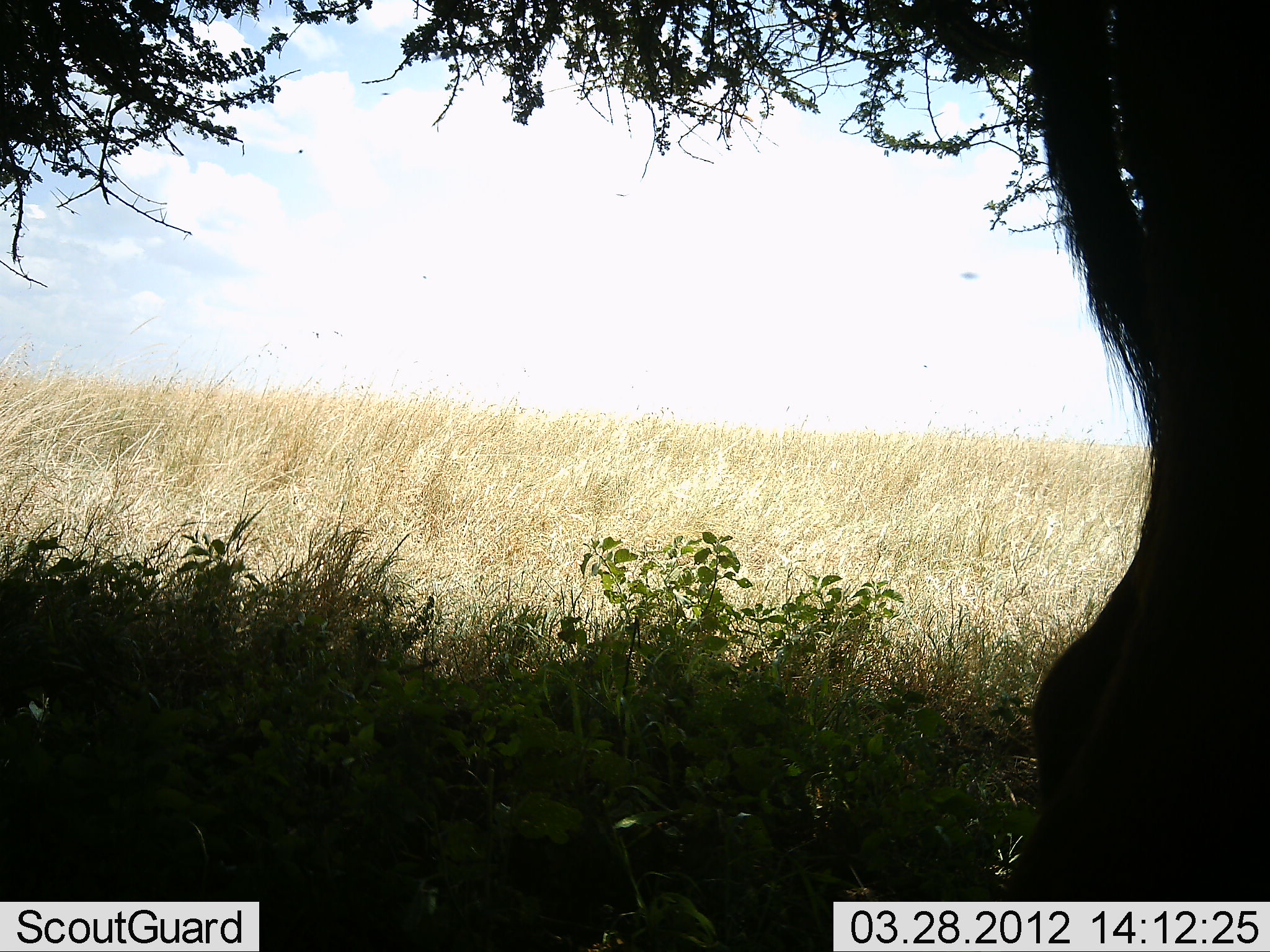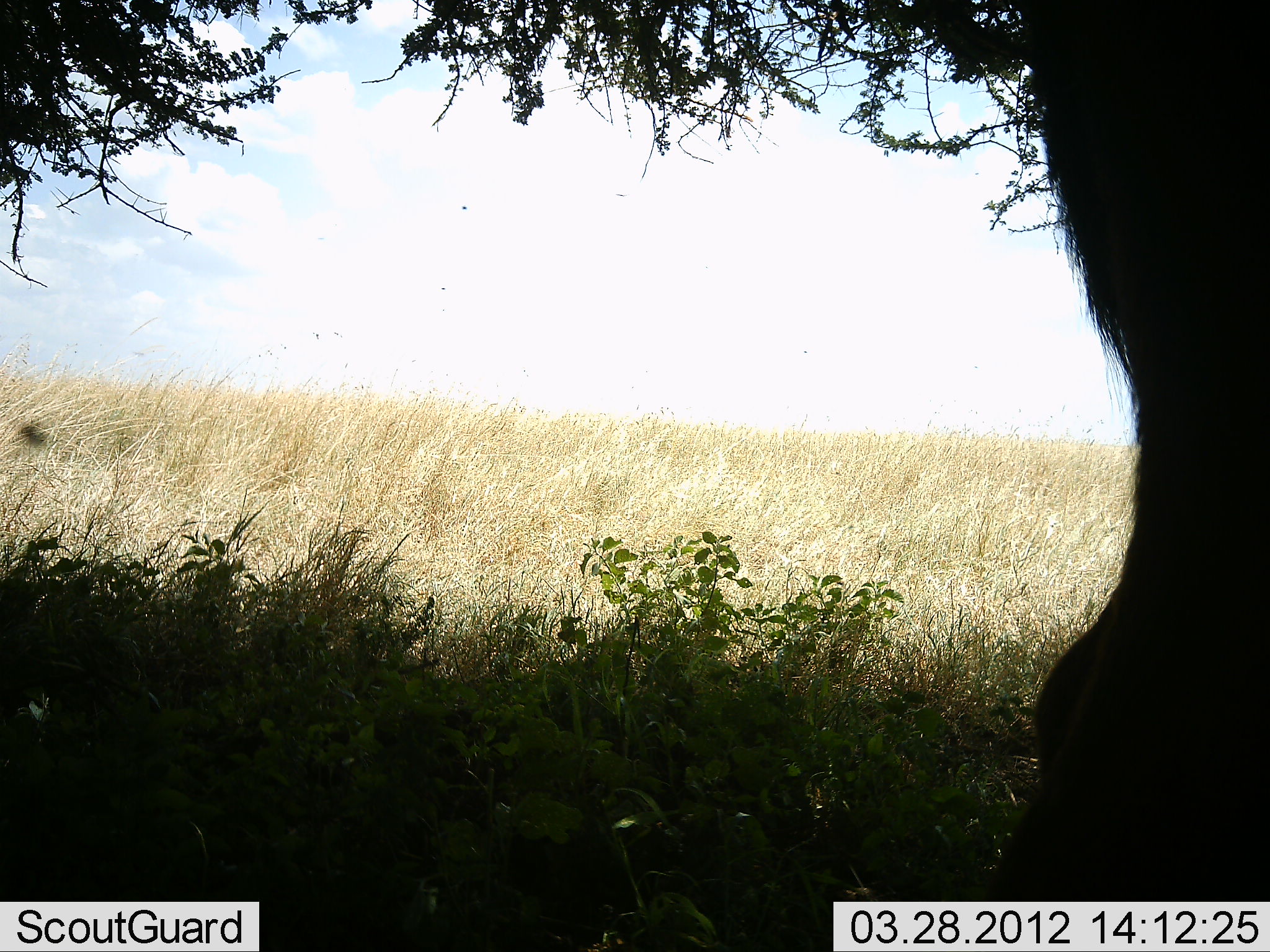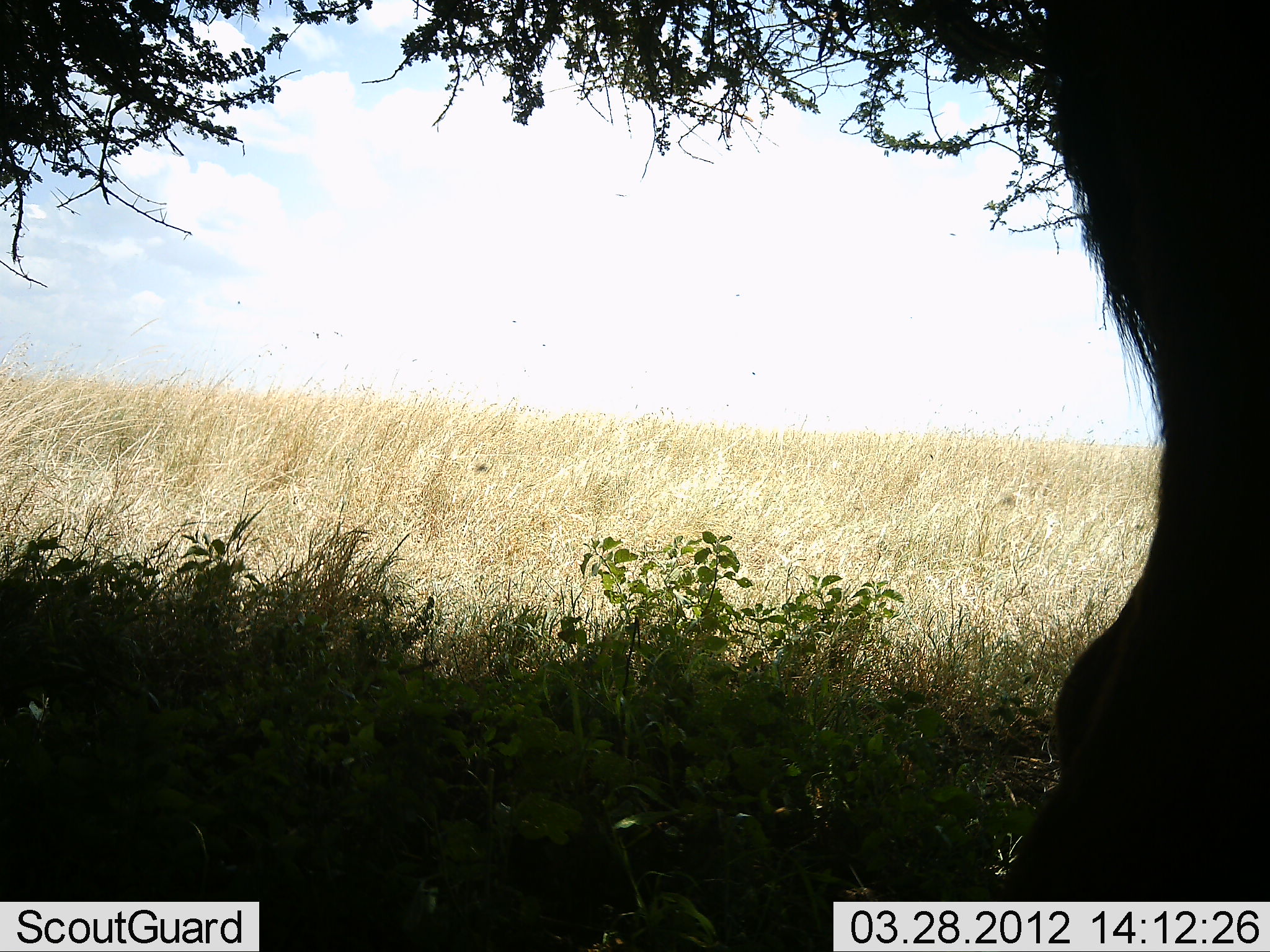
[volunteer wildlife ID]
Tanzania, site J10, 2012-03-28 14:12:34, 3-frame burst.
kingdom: Animalia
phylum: Chordata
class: Mammalia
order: Artiodactyla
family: Bovidae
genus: Connochaetes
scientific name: Connochaetes taurinus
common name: blue wildebeest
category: wildebeest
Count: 1.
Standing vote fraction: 100%.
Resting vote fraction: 0%.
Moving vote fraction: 0%.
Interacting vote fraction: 0%.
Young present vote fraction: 0%.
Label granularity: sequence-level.